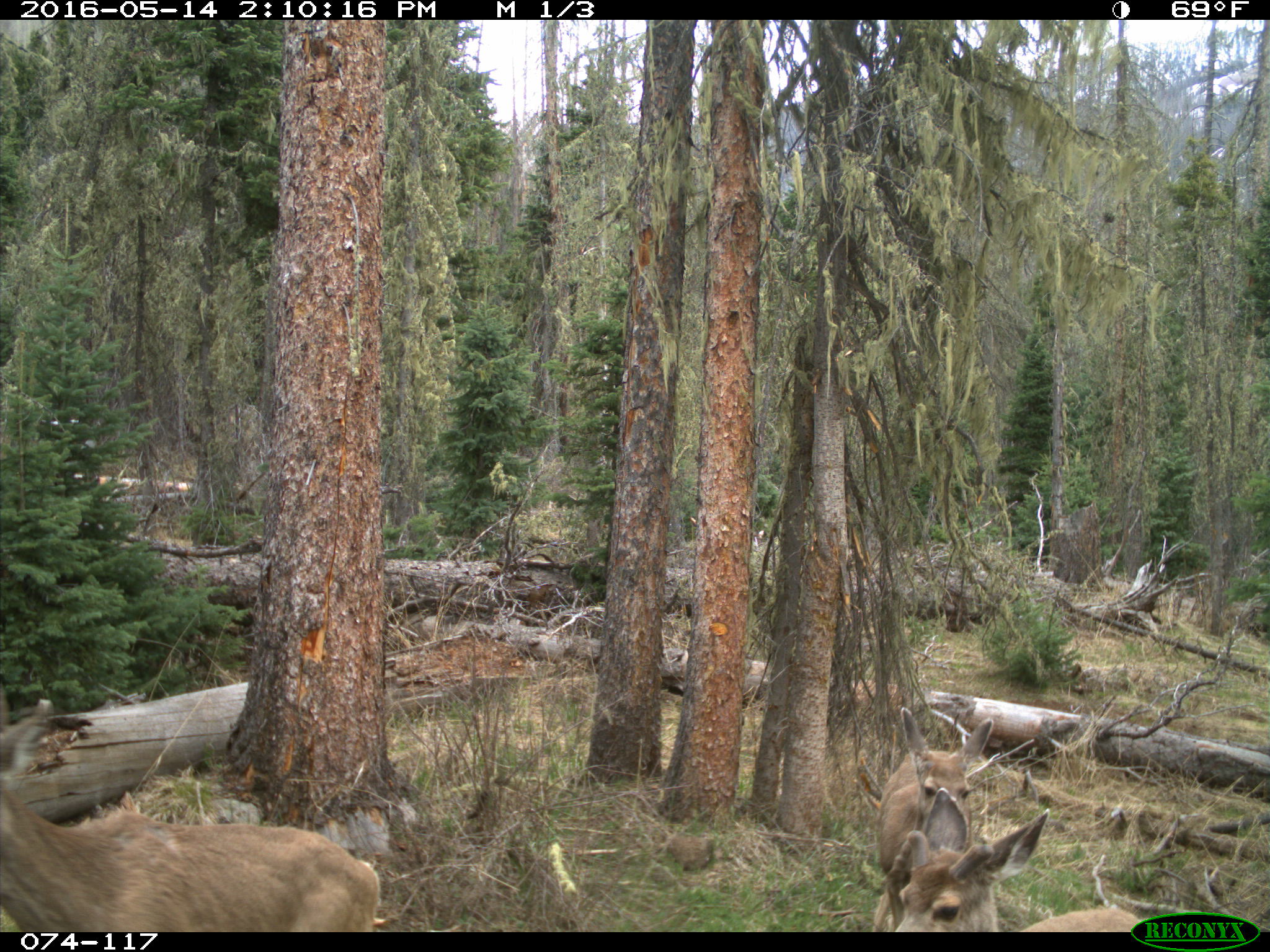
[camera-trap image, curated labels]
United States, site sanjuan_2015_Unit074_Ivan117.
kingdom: Animalia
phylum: Chordata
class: Mammalia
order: Artiodactyla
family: Cervidae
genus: Odocoileus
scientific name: Odocoileus hemionus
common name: mule deer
Odocoileus hemionus (mule deer).